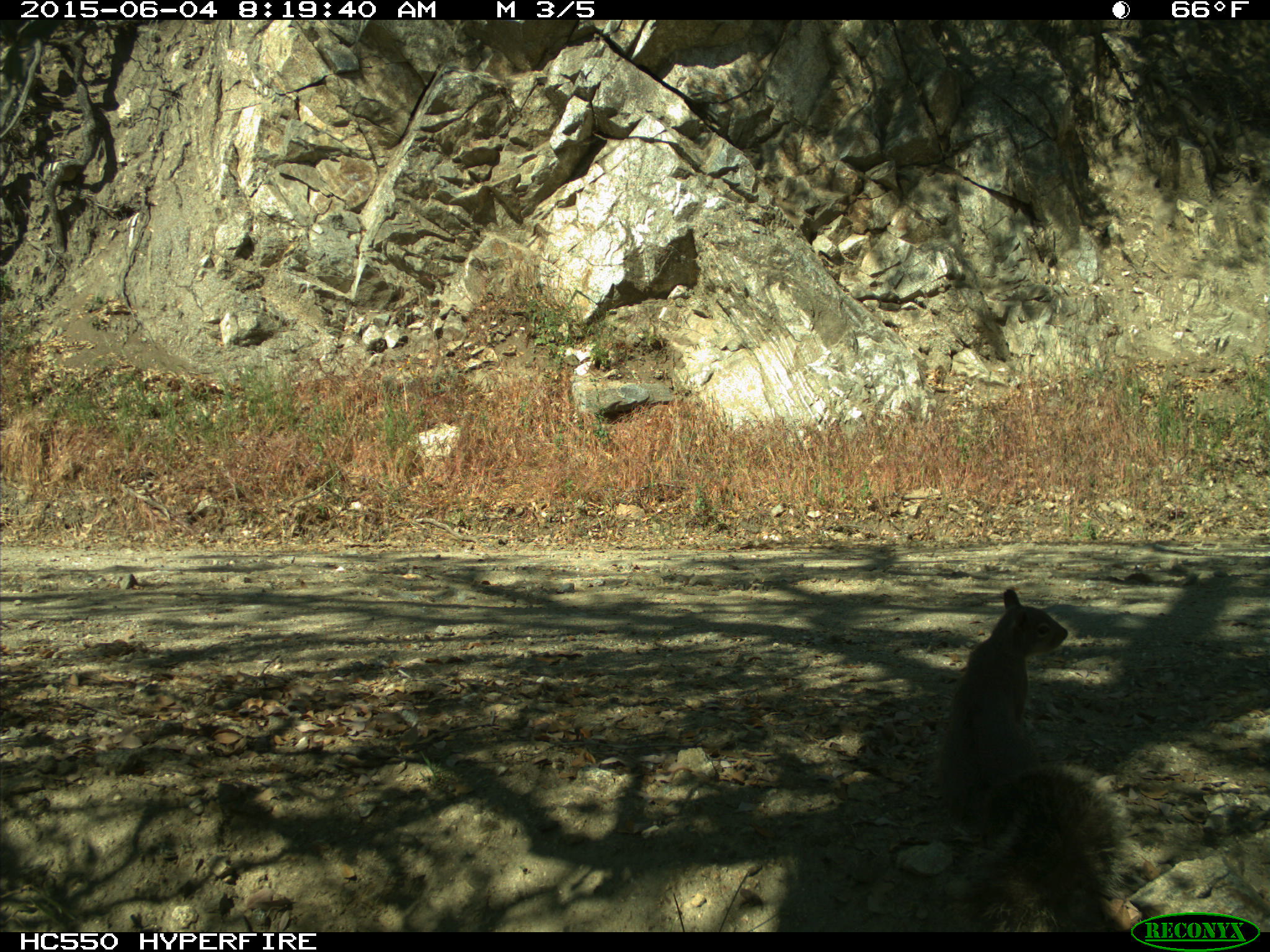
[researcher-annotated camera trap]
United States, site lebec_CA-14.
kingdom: Animalia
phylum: Chordata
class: Mammalia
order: Rodentia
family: Sciuridae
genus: Sciurus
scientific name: Sciurus carolinensis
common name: eastern gray squirrel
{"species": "Sciurus carolinensis (eastern gray squirrel)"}